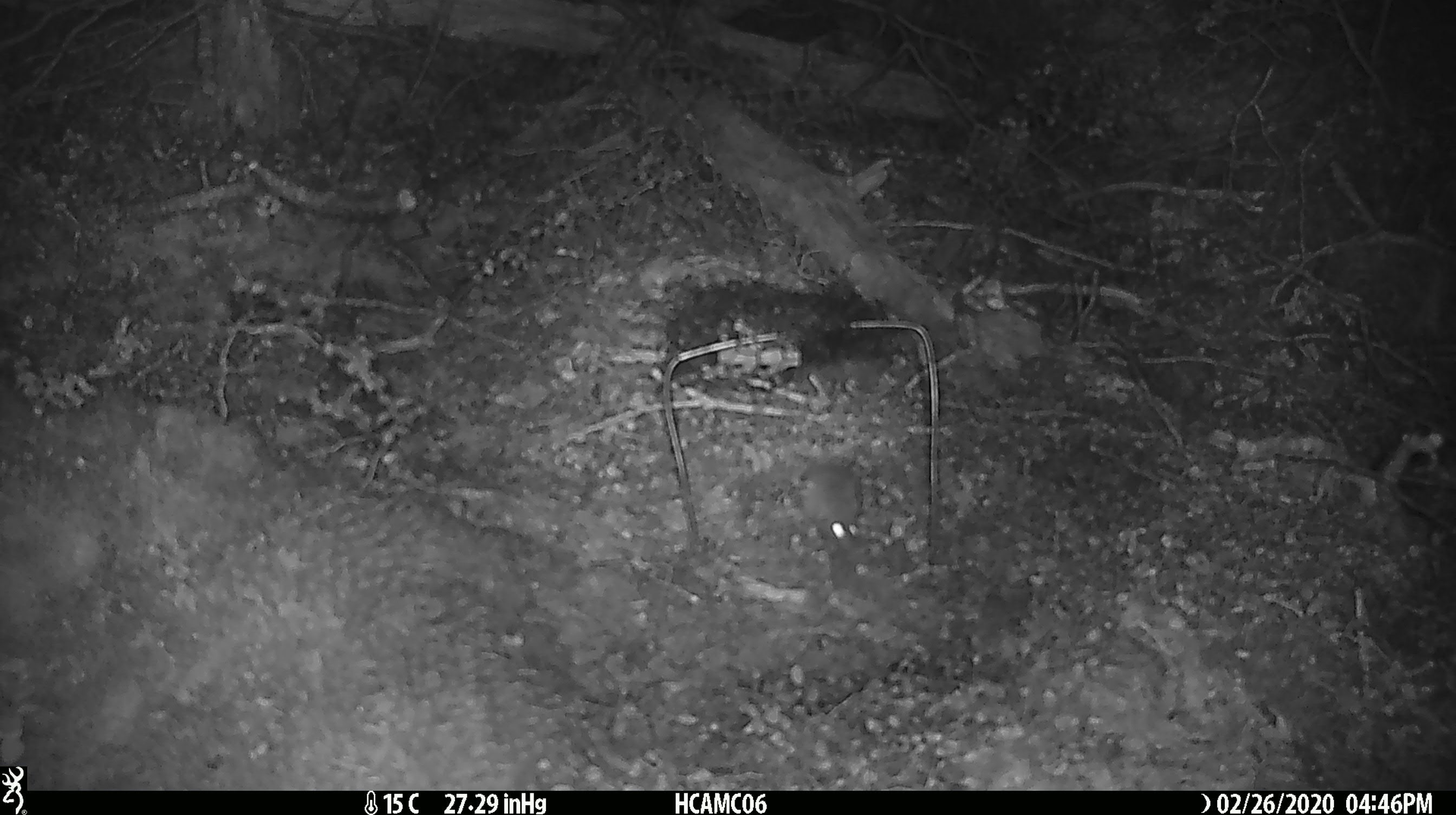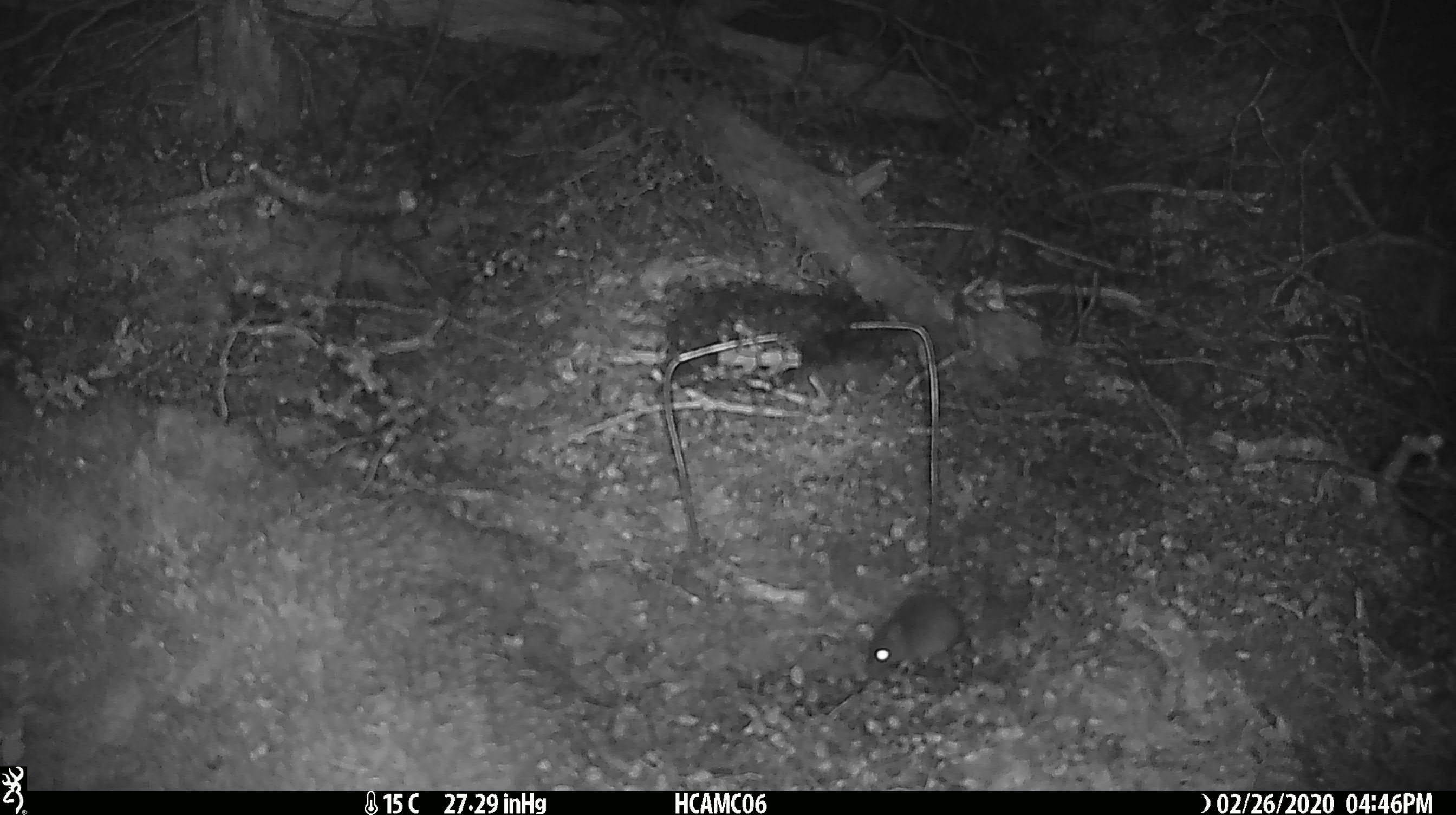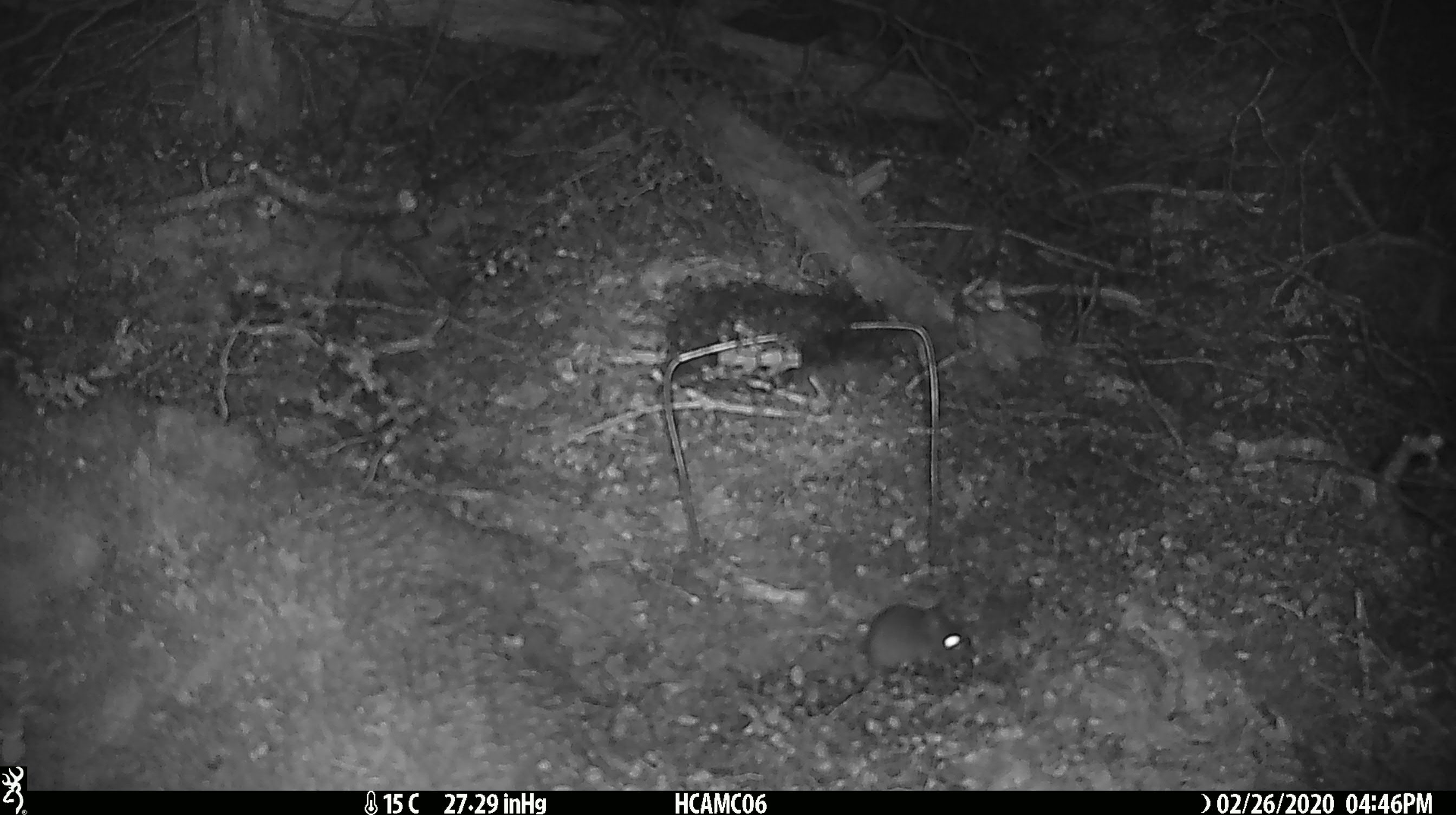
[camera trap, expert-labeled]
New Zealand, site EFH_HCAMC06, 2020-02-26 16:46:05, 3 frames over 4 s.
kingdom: Animalia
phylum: Chordata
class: Mammalia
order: Rodentia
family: Muridae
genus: Mus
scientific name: Mus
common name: mouse